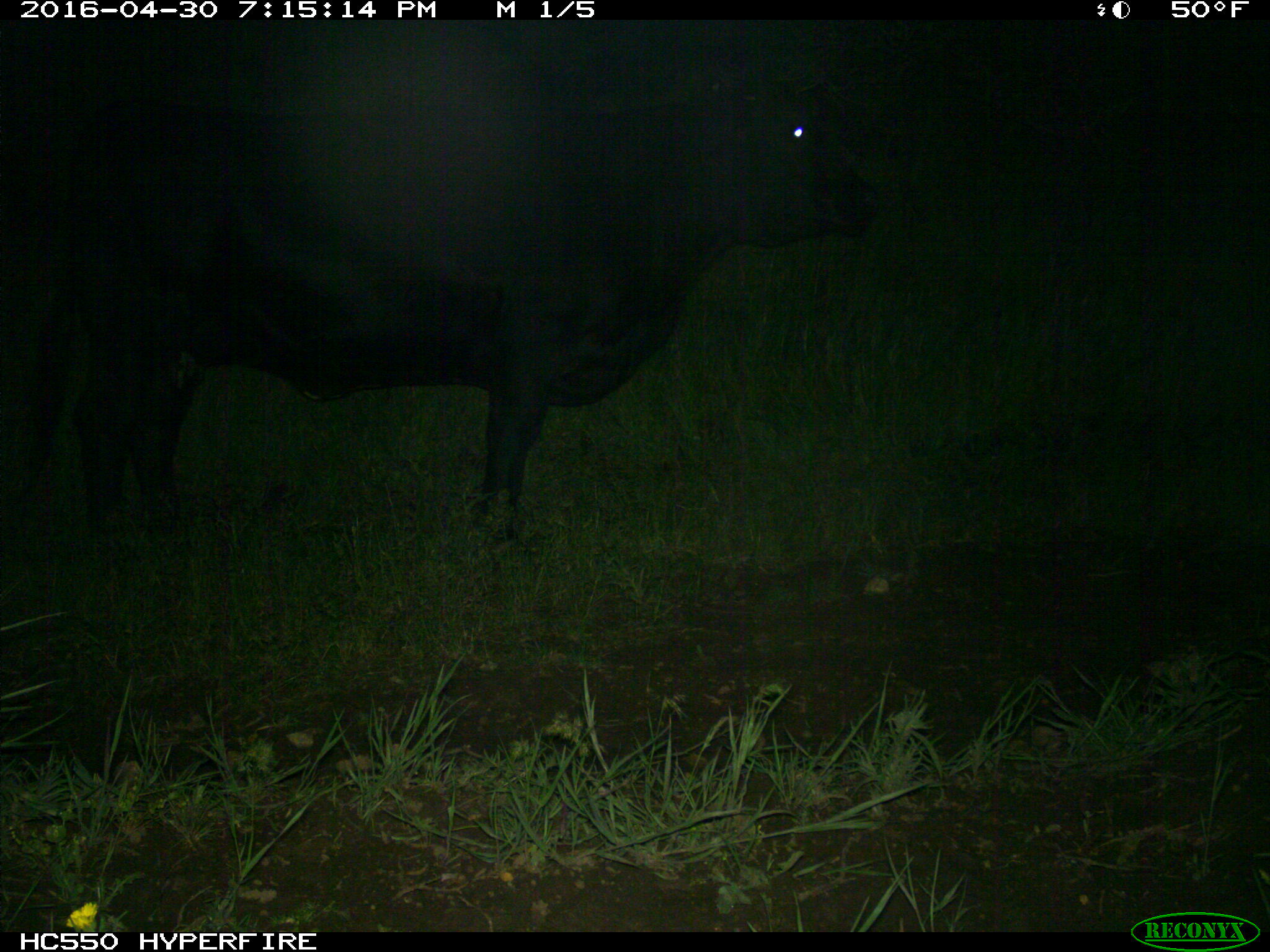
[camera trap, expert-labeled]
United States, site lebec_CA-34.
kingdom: Animalia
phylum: Chordata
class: Mammalia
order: Artiodactyla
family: Bovidae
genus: Bos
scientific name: Bos taurus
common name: domestic cow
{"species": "Bos taurus (domestic cow)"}